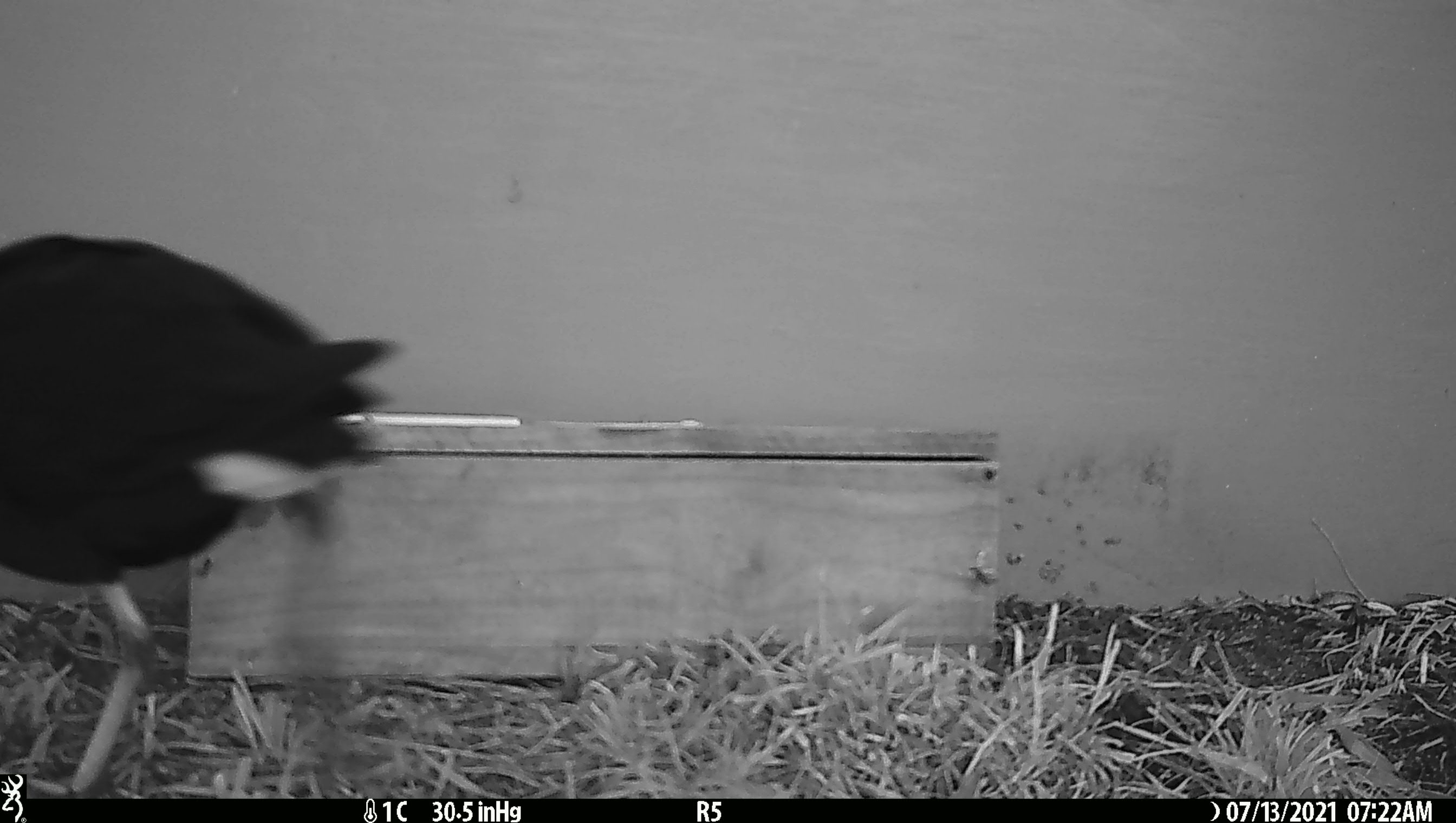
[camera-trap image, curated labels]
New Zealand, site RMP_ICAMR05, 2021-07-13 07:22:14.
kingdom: Animalia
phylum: Chordata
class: Aves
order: Gruiformes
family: Rallidae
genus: Porphyrio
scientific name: Porphyrio melanotus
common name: australasian swamphen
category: pukeko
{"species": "pukeko (australasian swamphen) (Porphyrio melanotus)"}